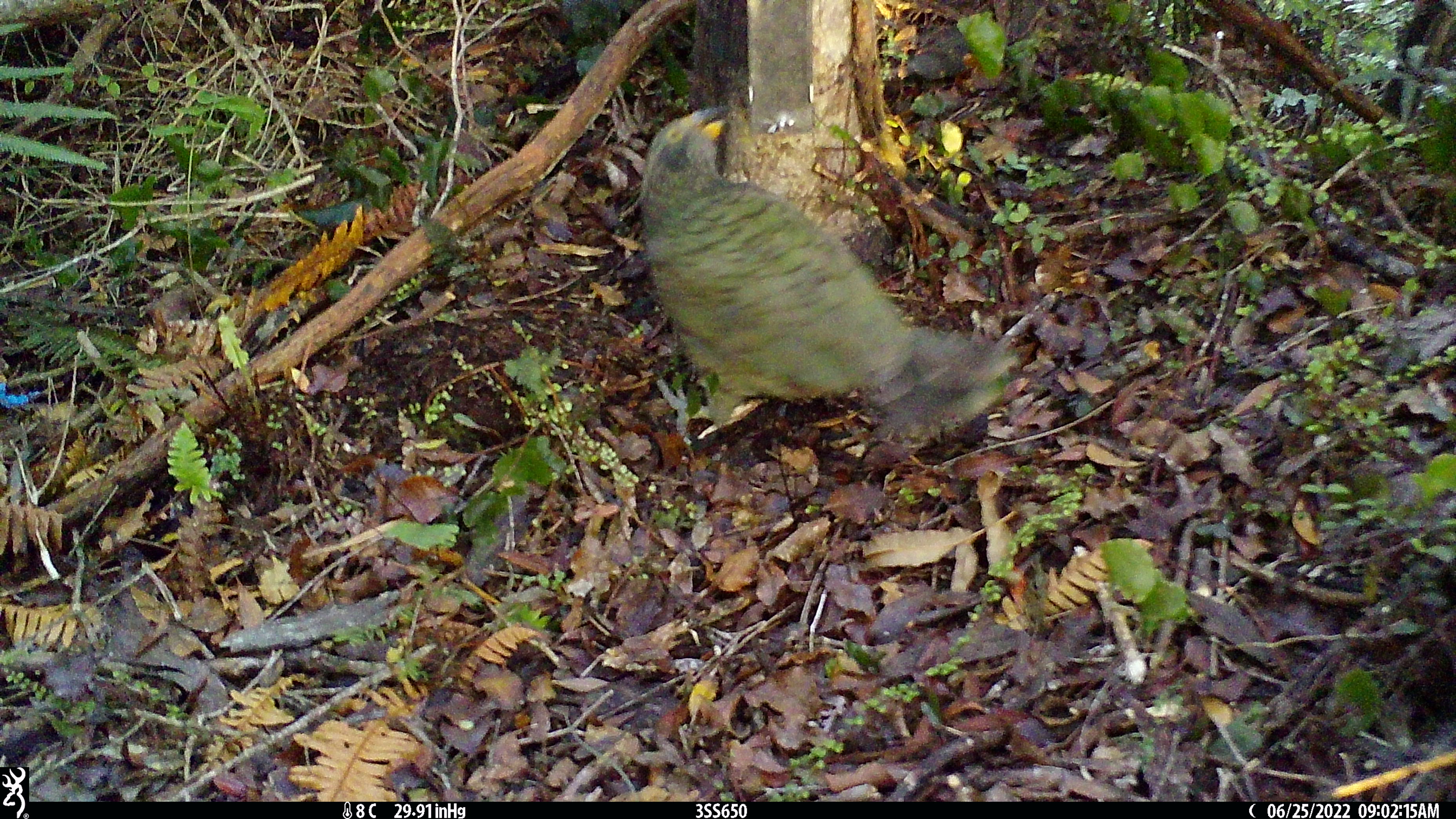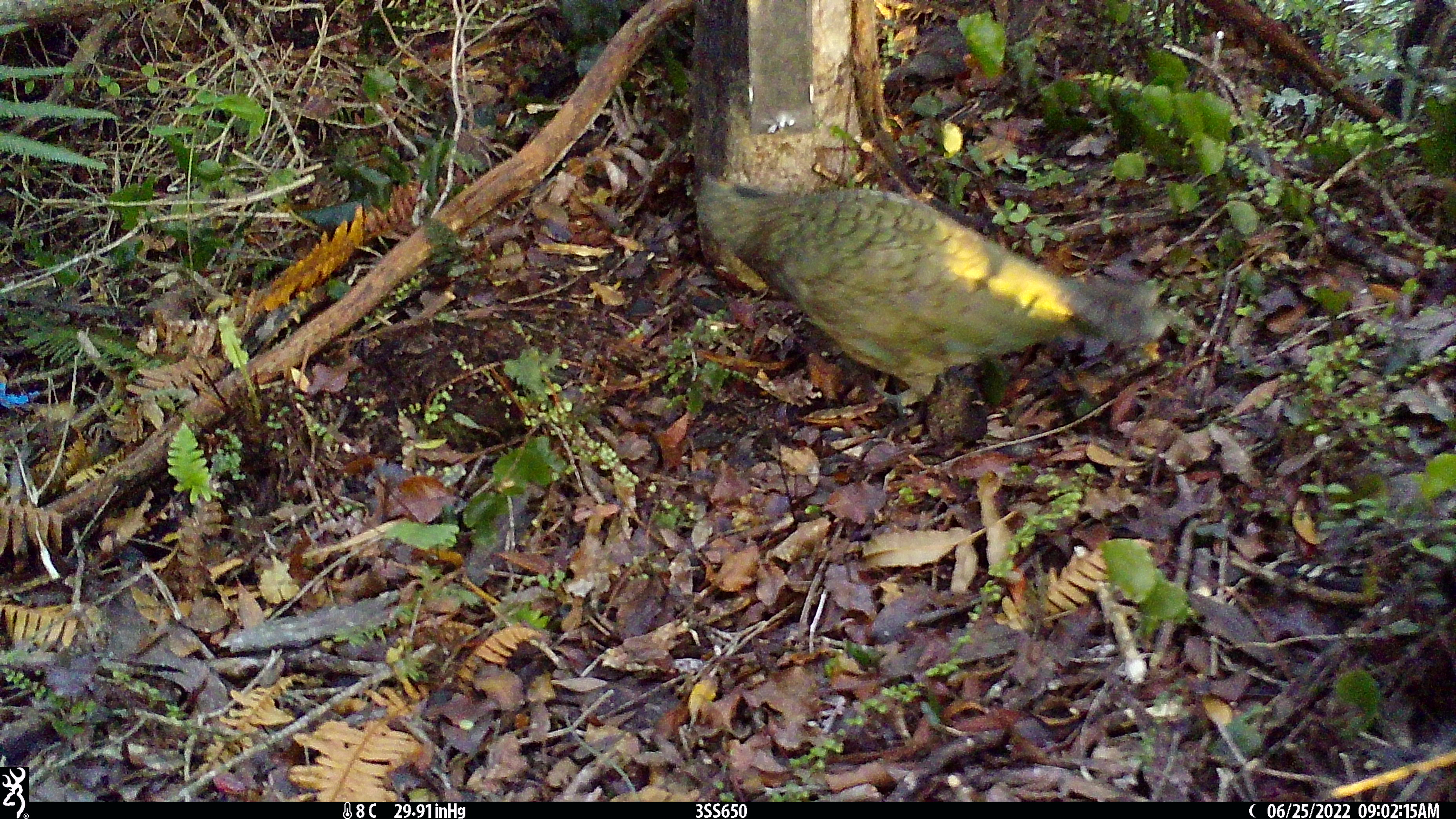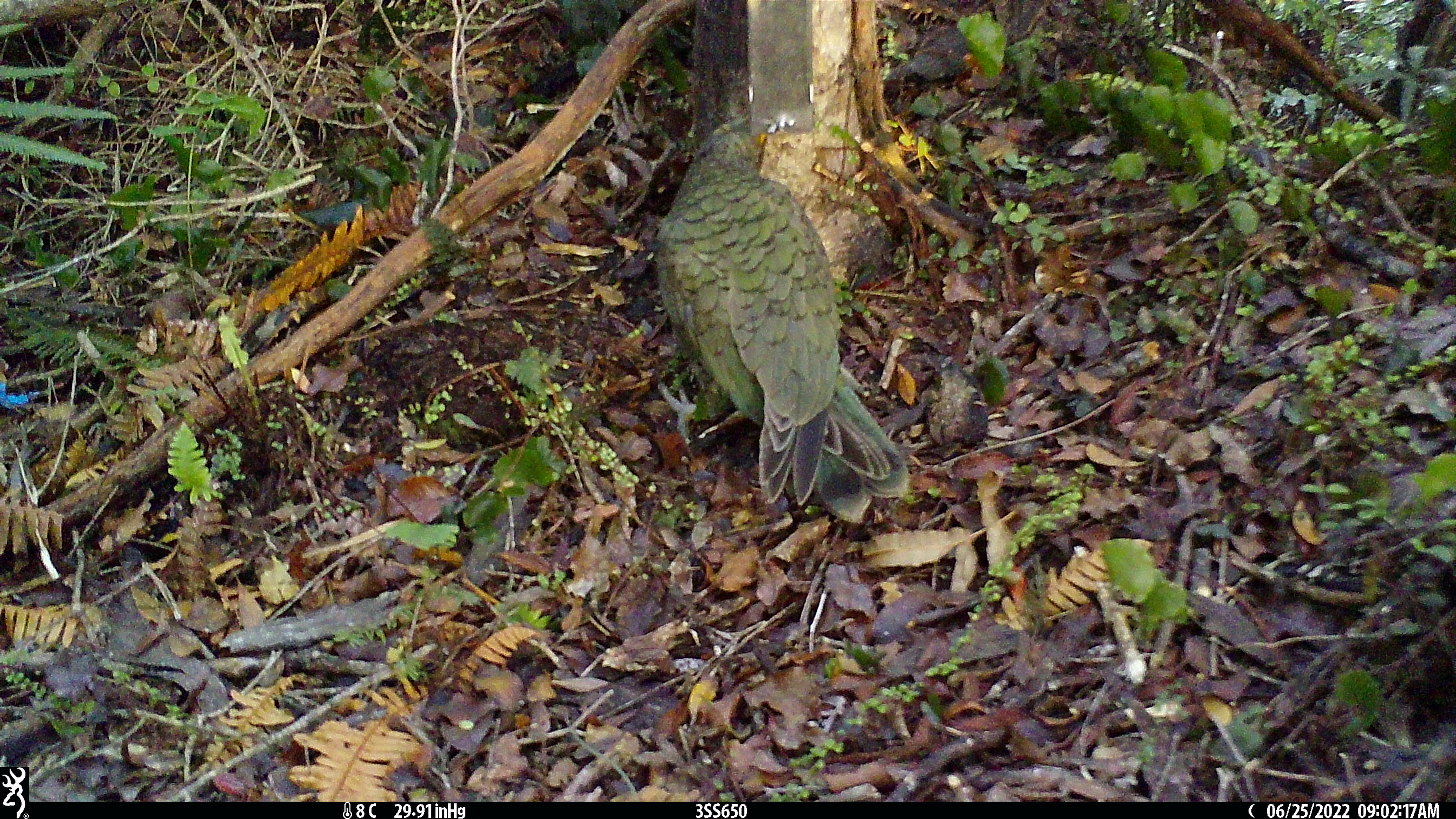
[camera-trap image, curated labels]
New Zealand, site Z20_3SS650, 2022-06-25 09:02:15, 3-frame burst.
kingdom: Animalia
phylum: Chordata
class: Aves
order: Psittaciformes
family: Strigopidae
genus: Nestor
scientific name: Nestor notabilis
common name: kea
Kea (Nestor notabilis).